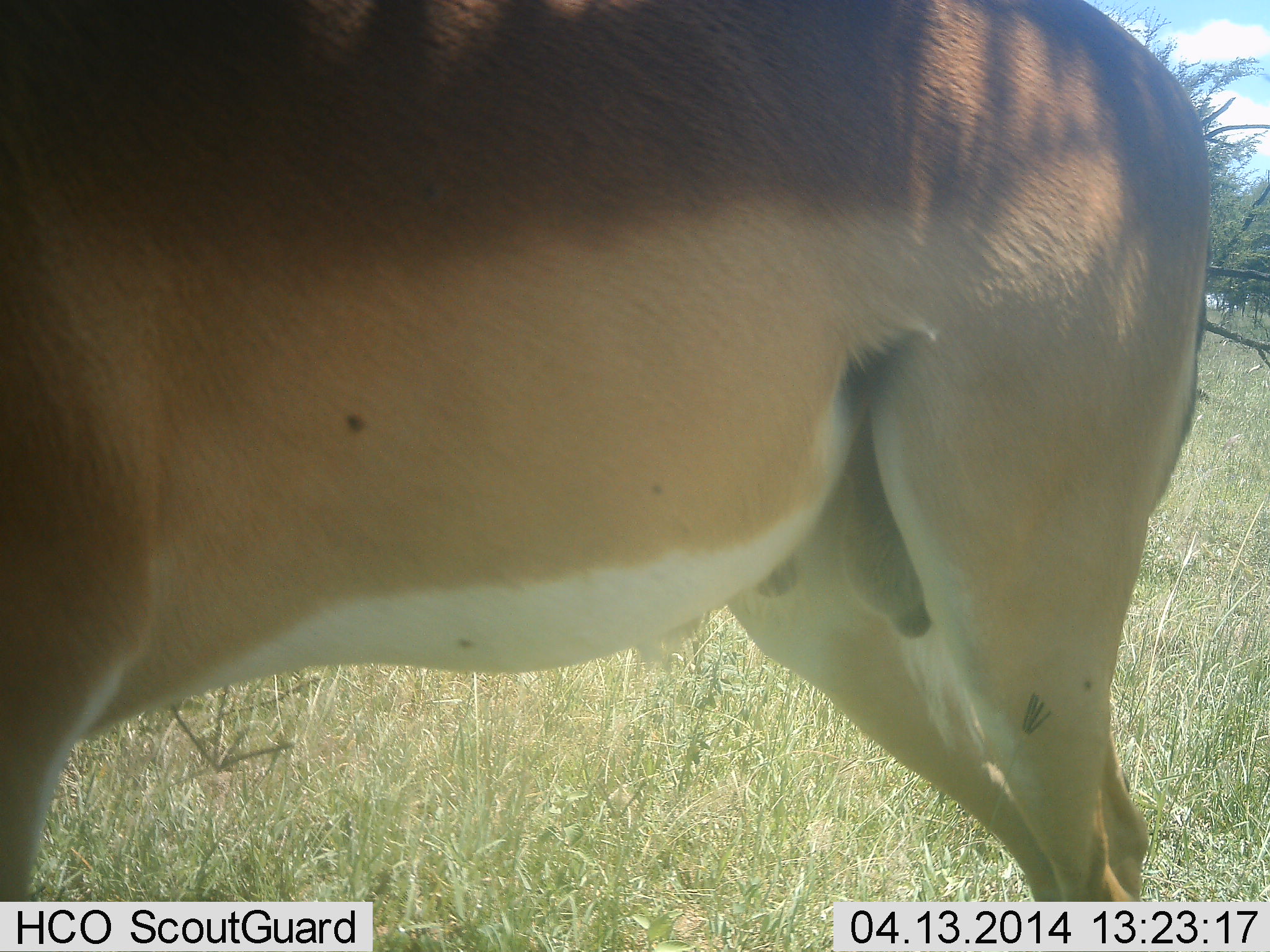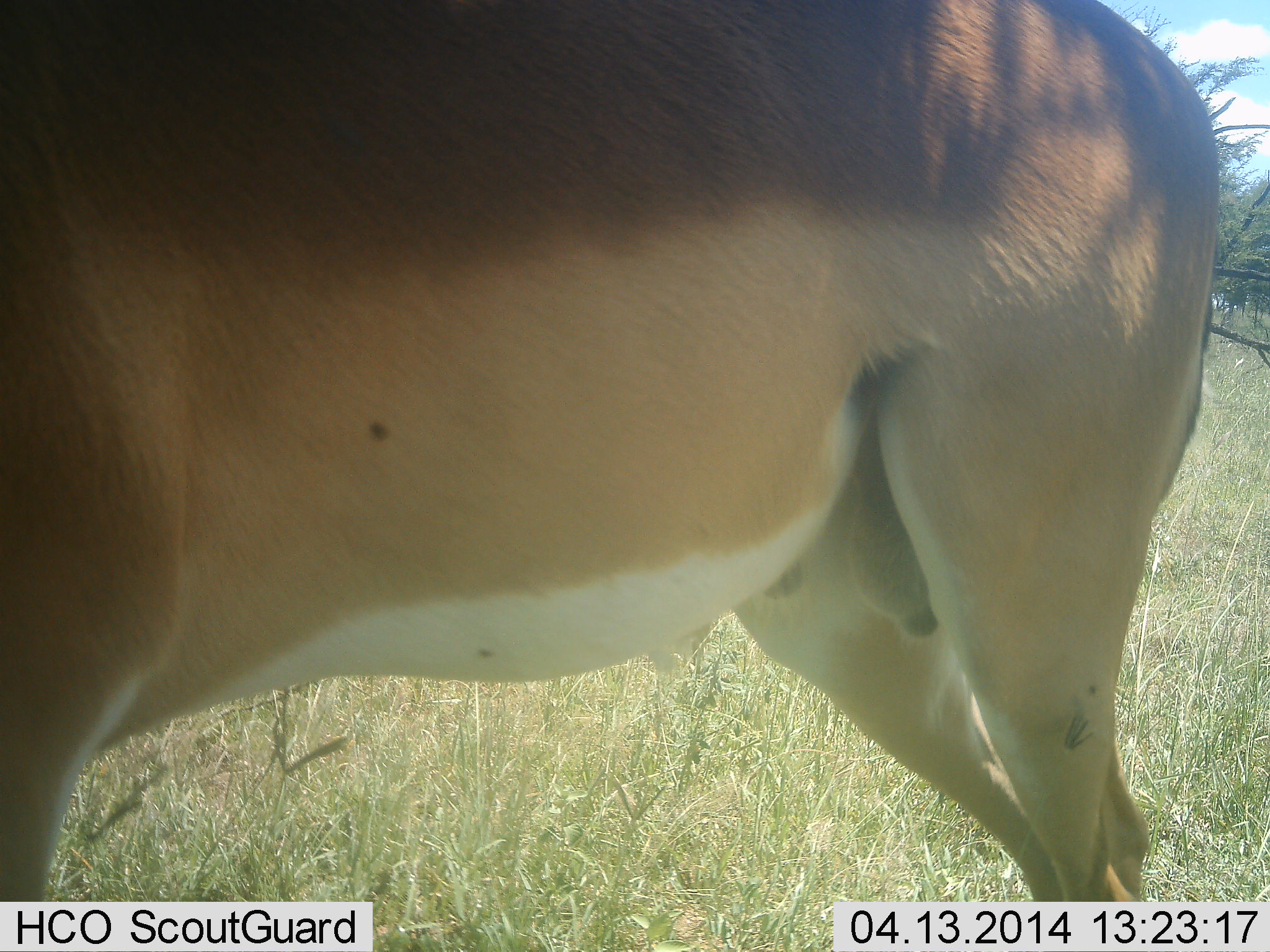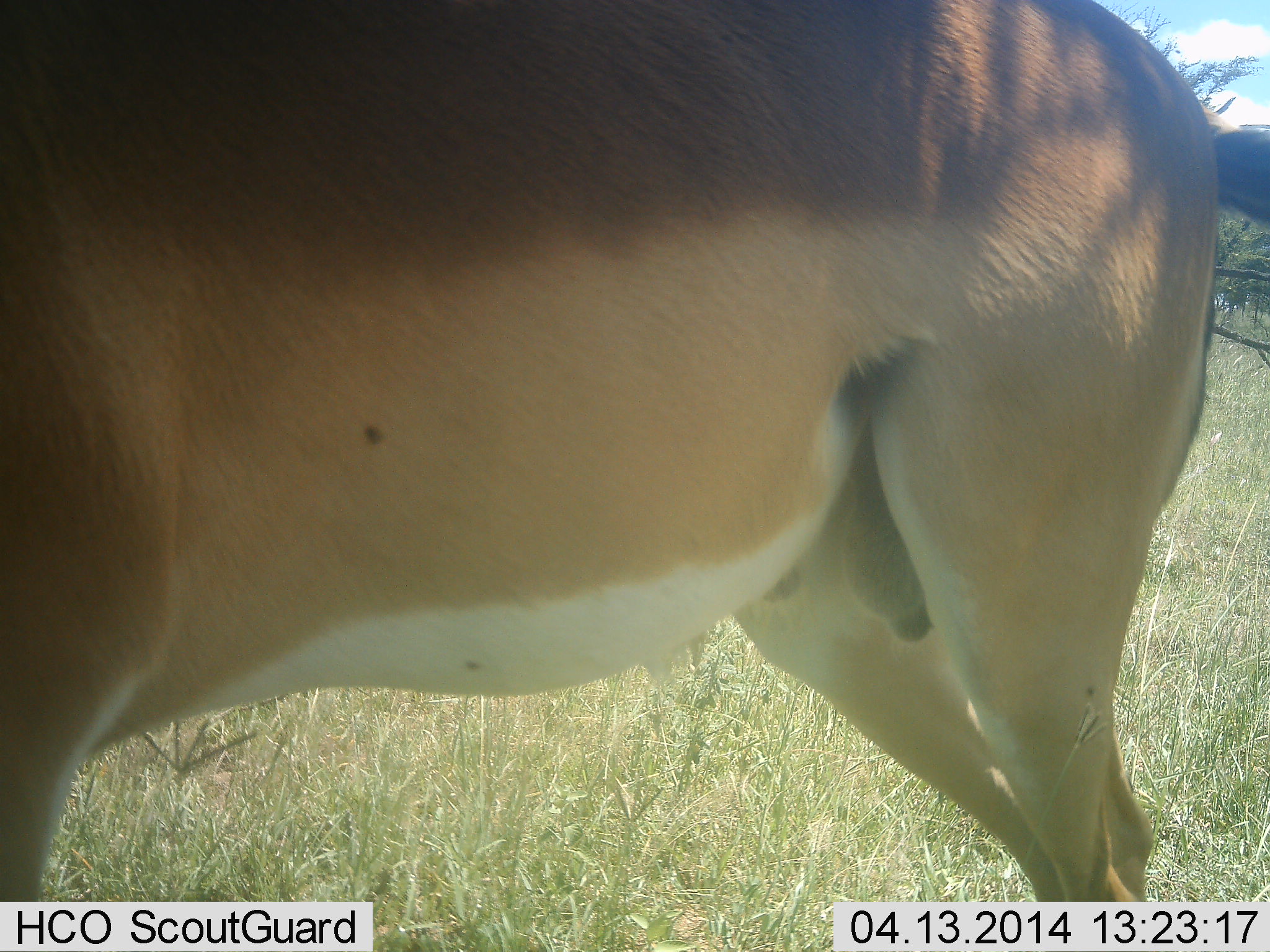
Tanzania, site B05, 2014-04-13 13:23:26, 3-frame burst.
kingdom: Animalia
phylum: Chordata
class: Mammalia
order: Artiodactyla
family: Bovidae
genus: Aepyceros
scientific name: Aepyceros melampus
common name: impala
Impala (Aepyceros melampus), count 1. Behavior (volunteer vote fractions): standing 90%, resting 0%, moving 10%, interacting 0%. Young present (vote fraction): 0%. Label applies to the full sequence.